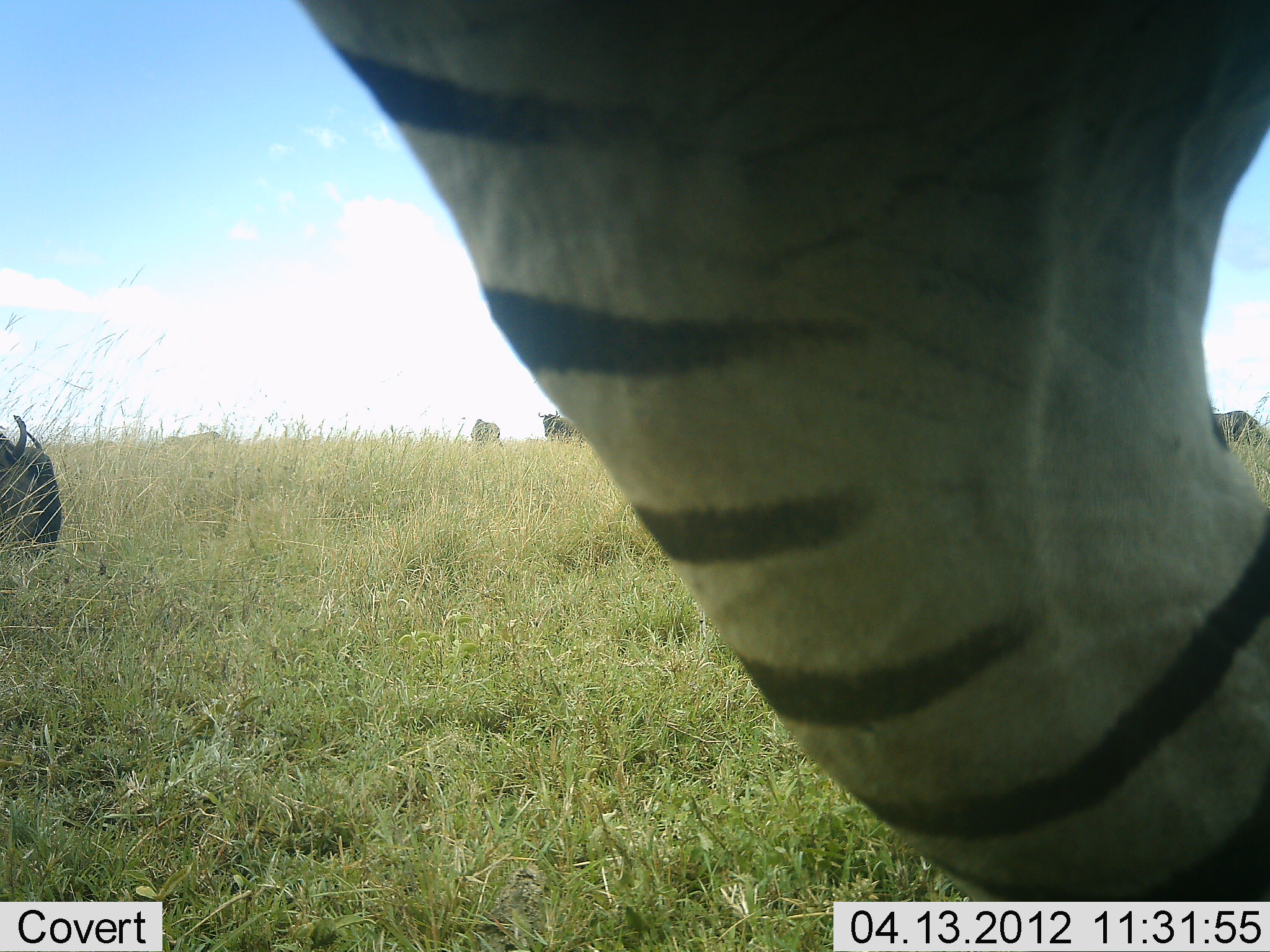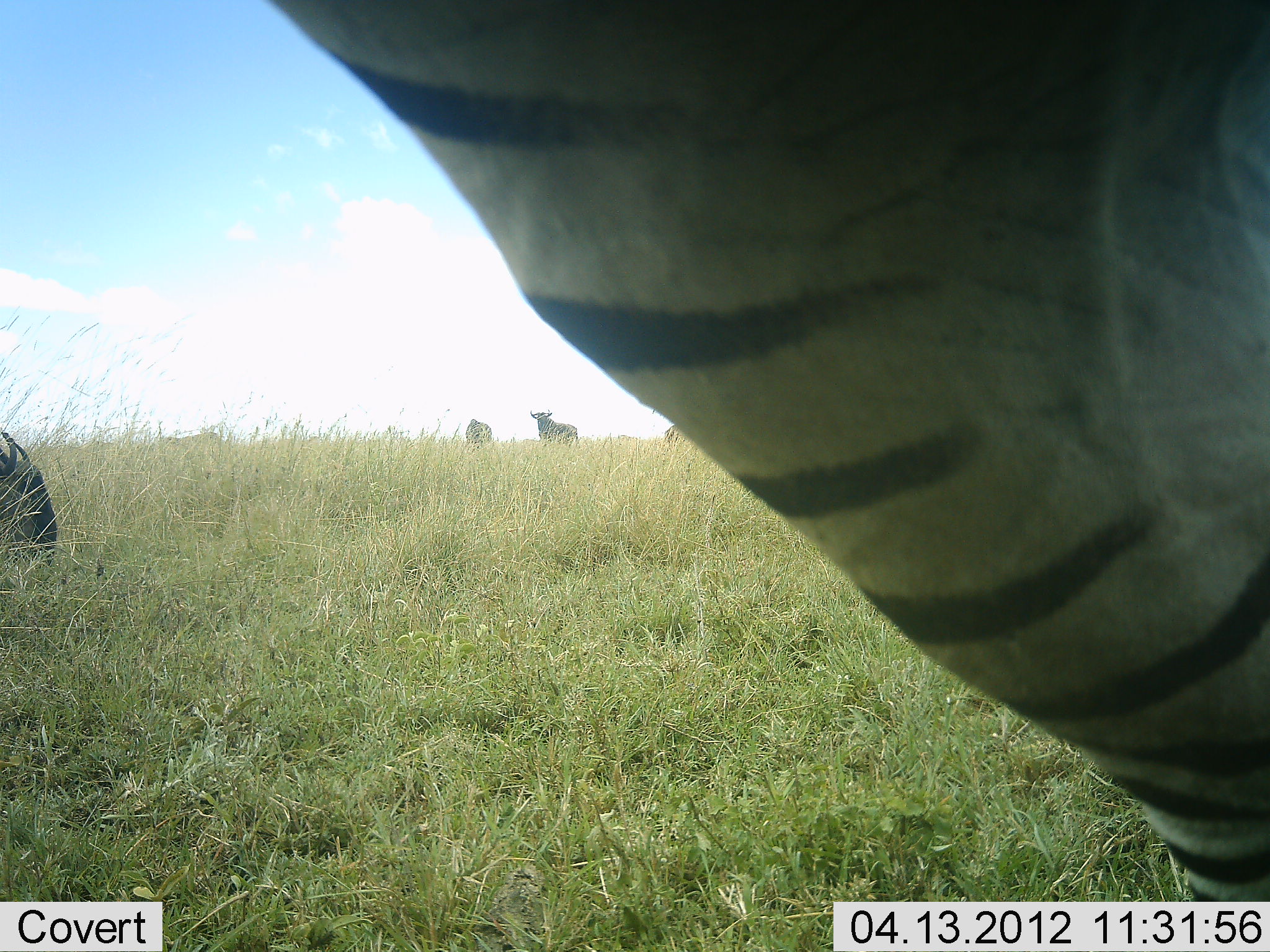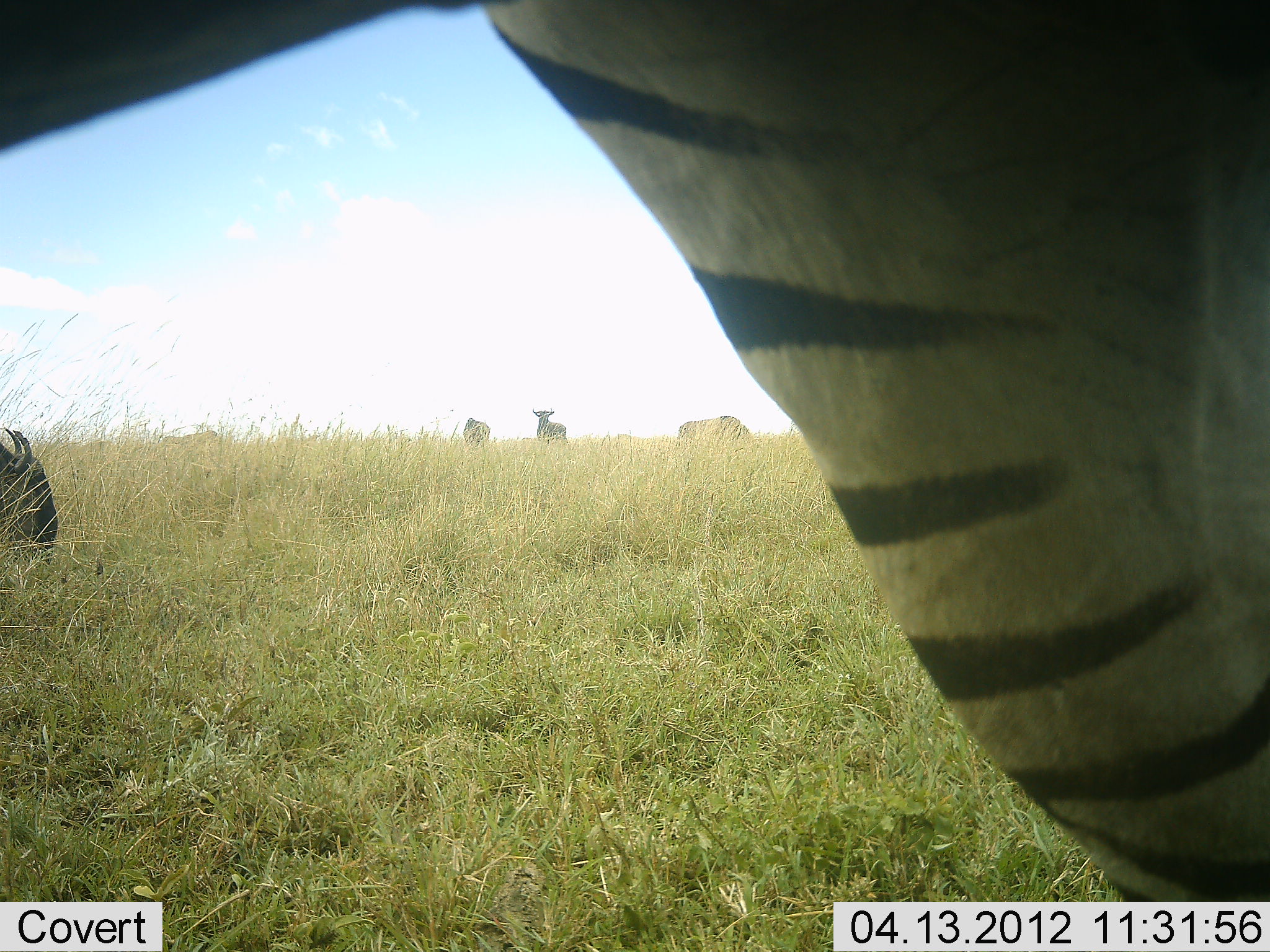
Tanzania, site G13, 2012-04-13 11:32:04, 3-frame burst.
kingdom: Animalia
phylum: Chordata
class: Mammalia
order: Artiodactyla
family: Bovidae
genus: Connochaetes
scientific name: Connochaetes taurinus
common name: blue wildebeest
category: wildebeest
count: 4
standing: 76%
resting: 18%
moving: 6%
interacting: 0%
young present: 0%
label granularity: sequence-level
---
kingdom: Animalia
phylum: Chordata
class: Mammalia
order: Perissodactyla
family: Equidae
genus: Equus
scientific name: Equus quagga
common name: plains zebra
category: zebra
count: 1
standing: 67%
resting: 0%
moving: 44%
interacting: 0%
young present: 0%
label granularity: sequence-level